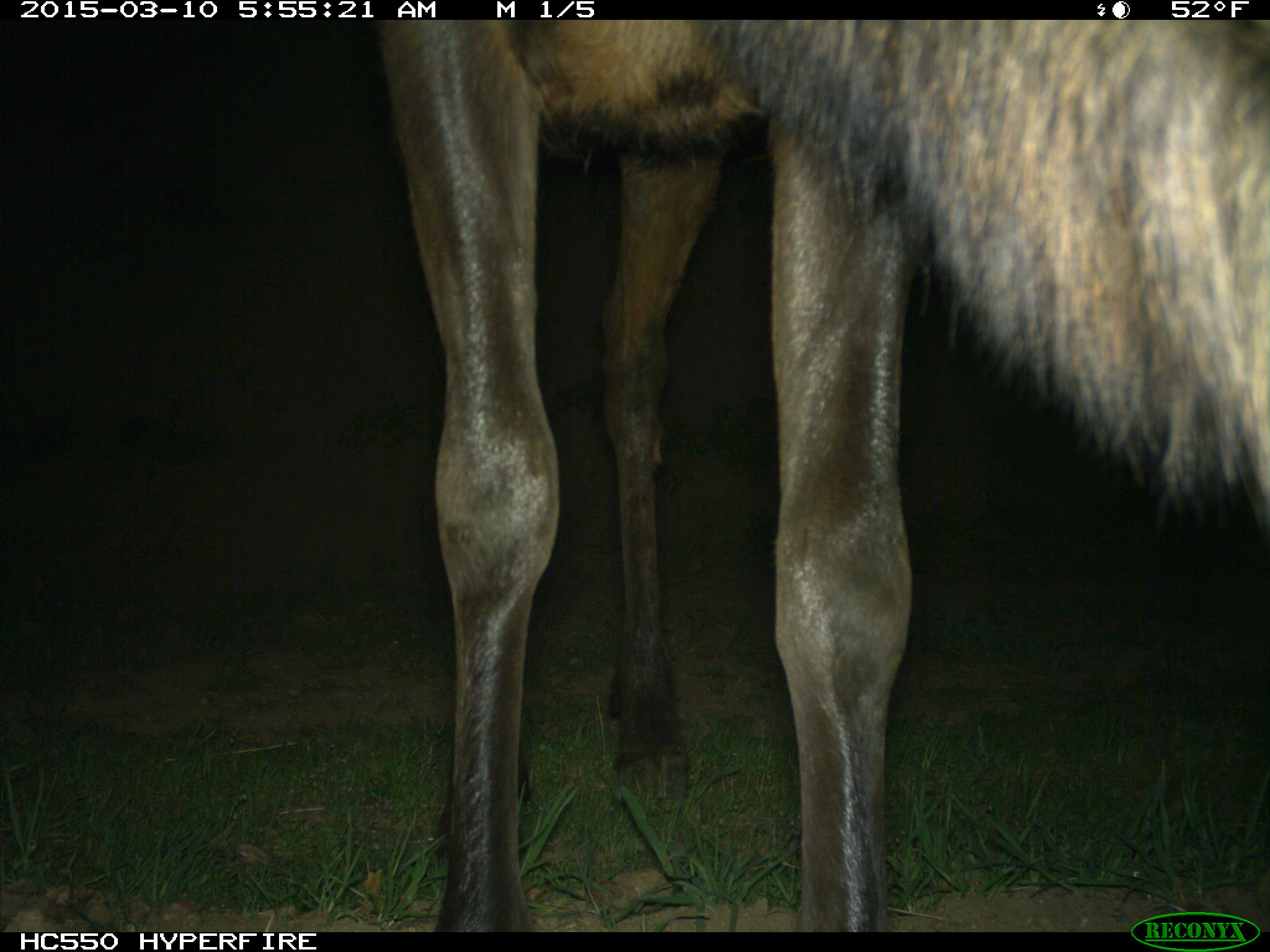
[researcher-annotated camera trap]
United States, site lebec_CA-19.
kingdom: Animalia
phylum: Chordata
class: Mammalia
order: Artiodactyla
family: Cervidae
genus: Cervus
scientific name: Cervus canadensis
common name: elk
Cervus canadensis (elk).